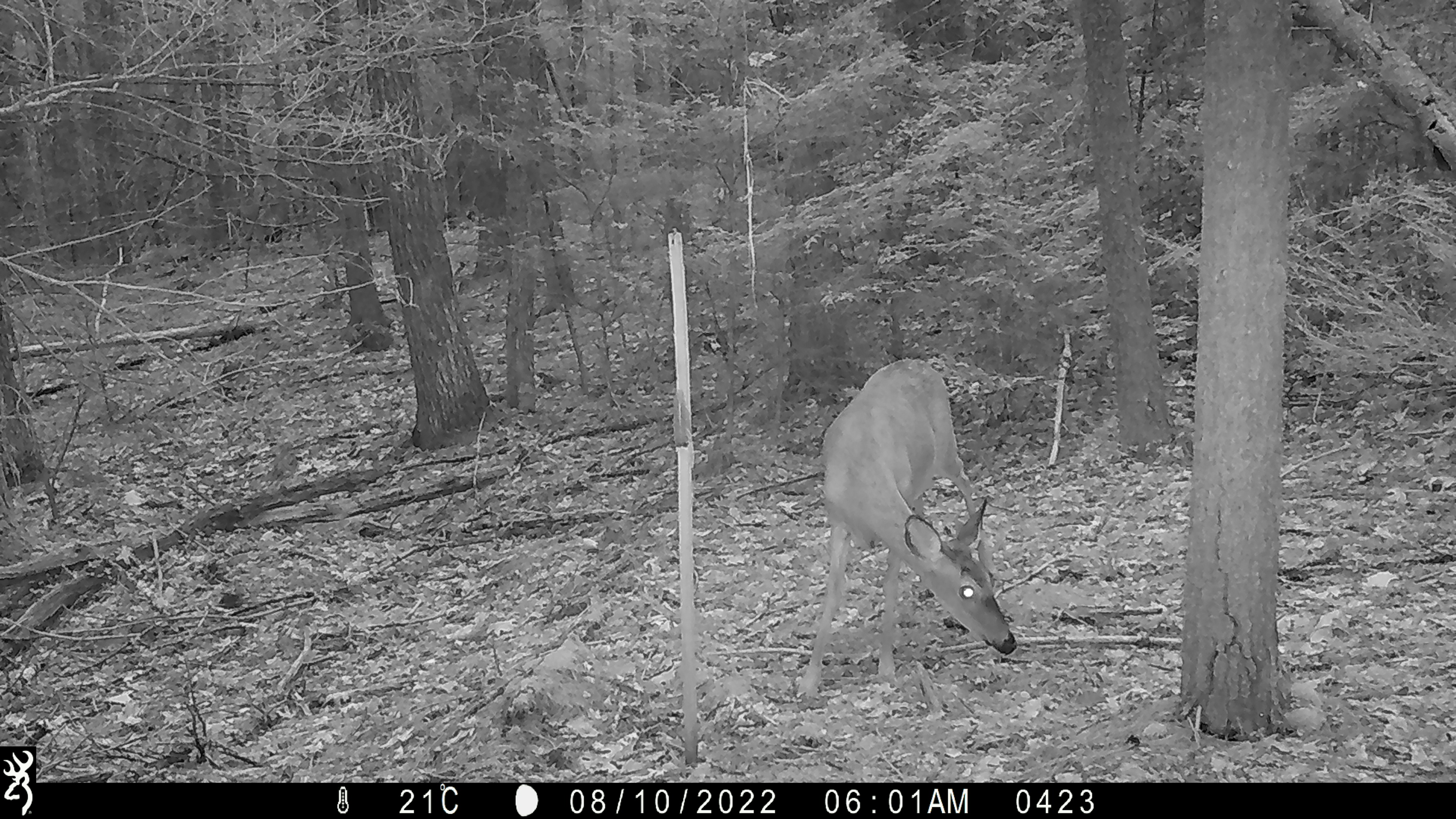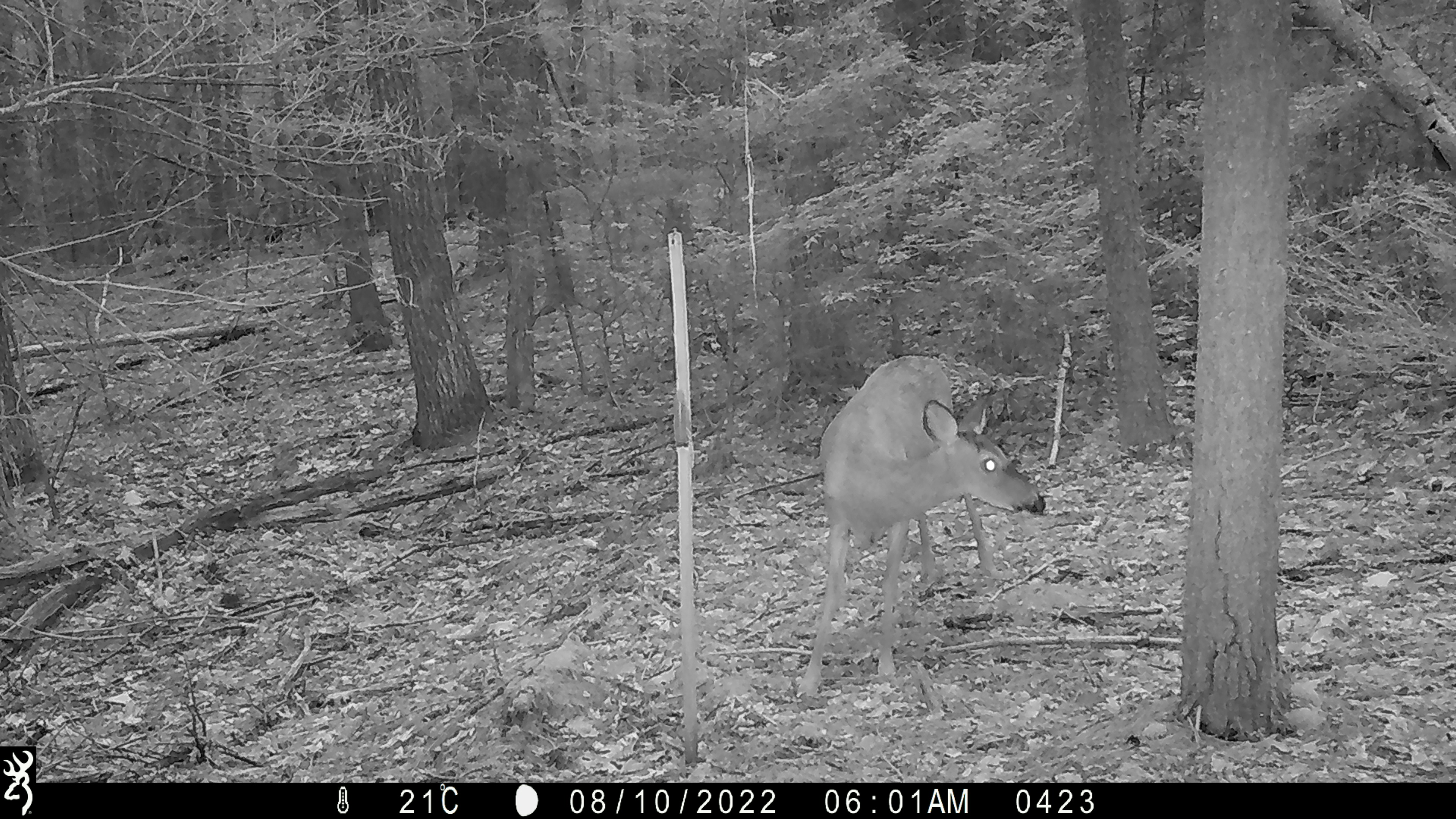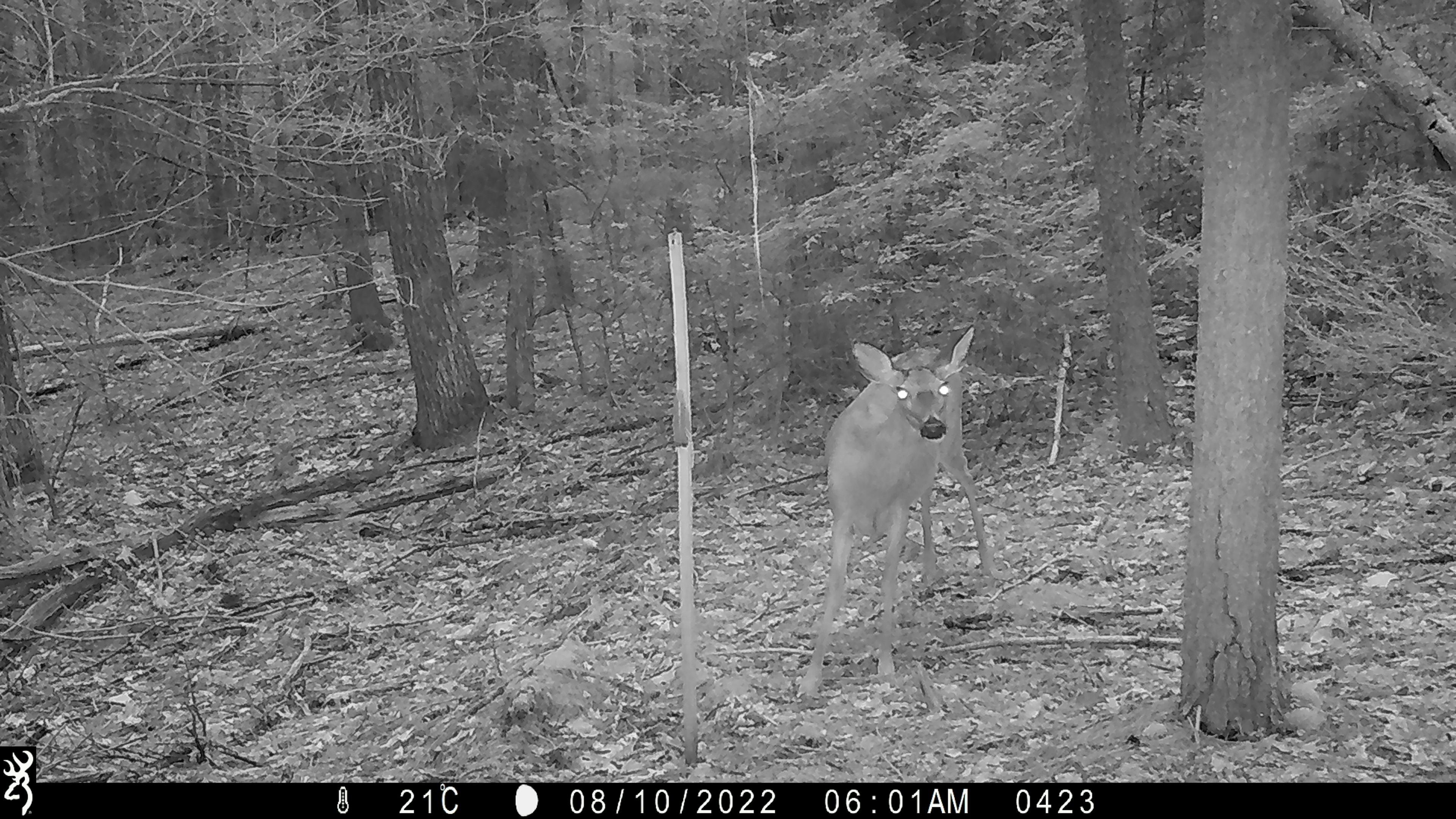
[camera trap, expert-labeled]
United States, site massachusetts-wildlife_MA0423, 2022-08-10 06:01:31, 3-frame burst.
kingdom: Animalia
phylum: Chordata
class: Mammalia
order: Artiodactyla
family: Cervidae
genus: Odocoileus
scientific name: Odocoileus virginianus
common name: white-tailed deer